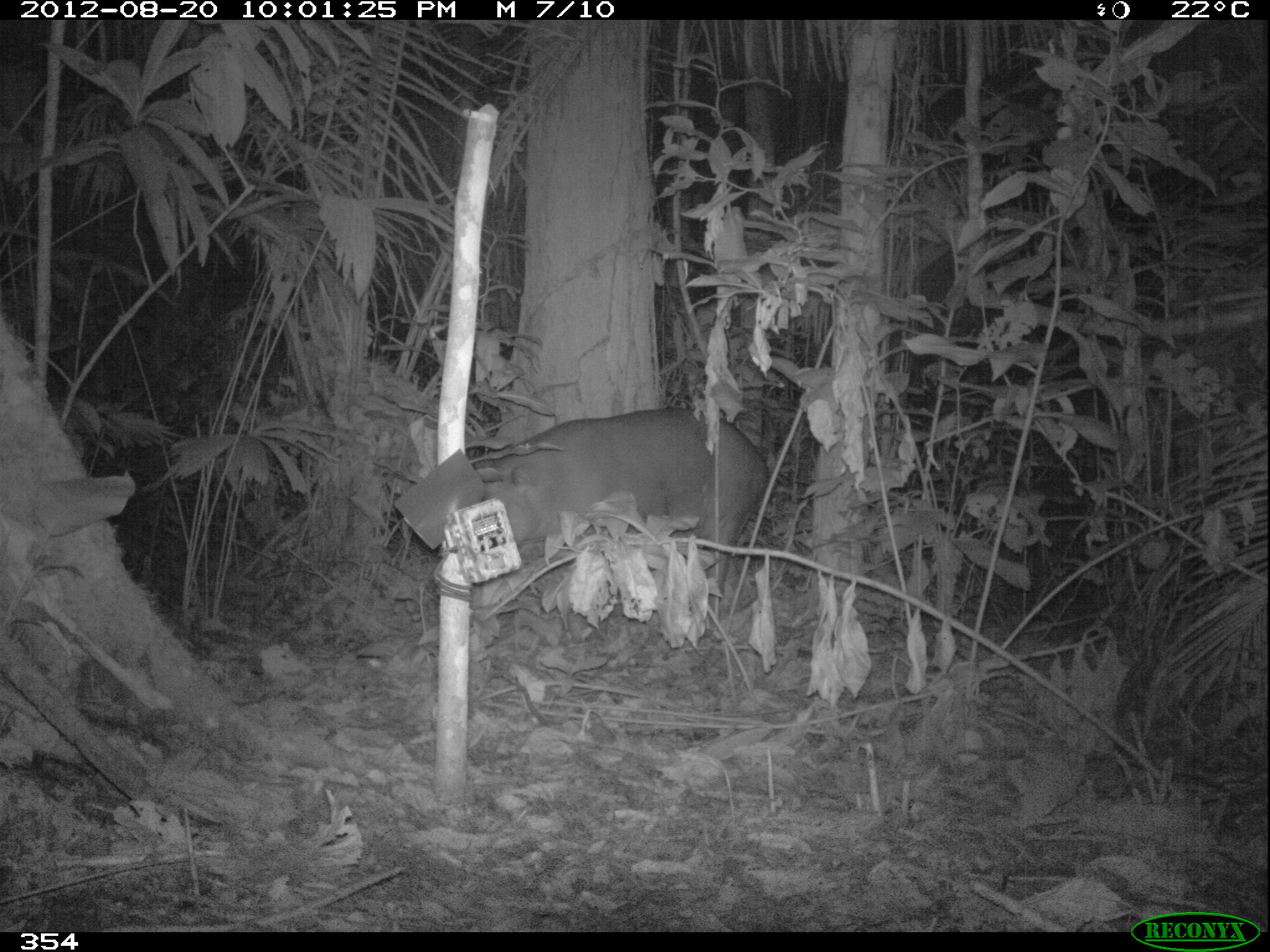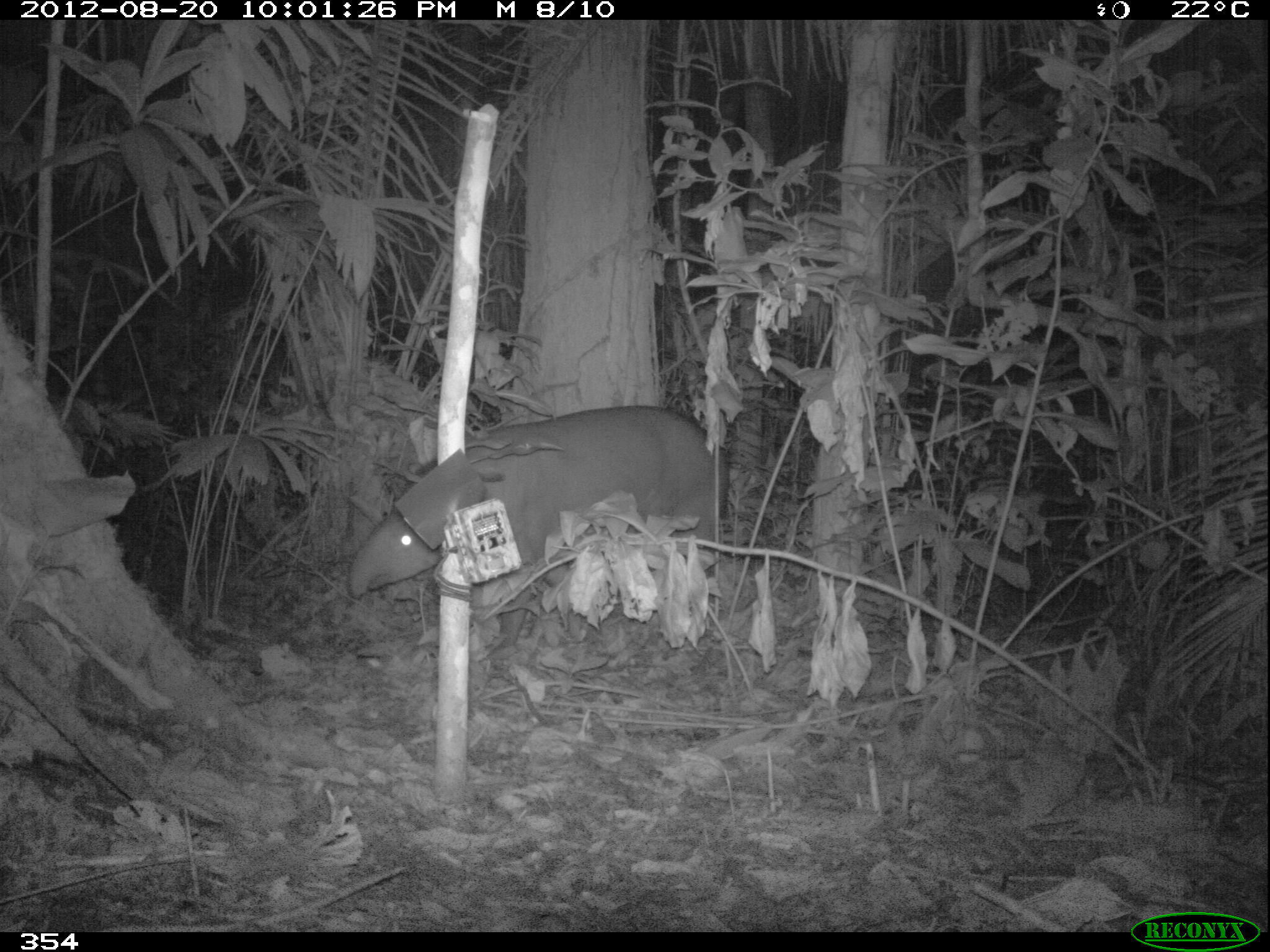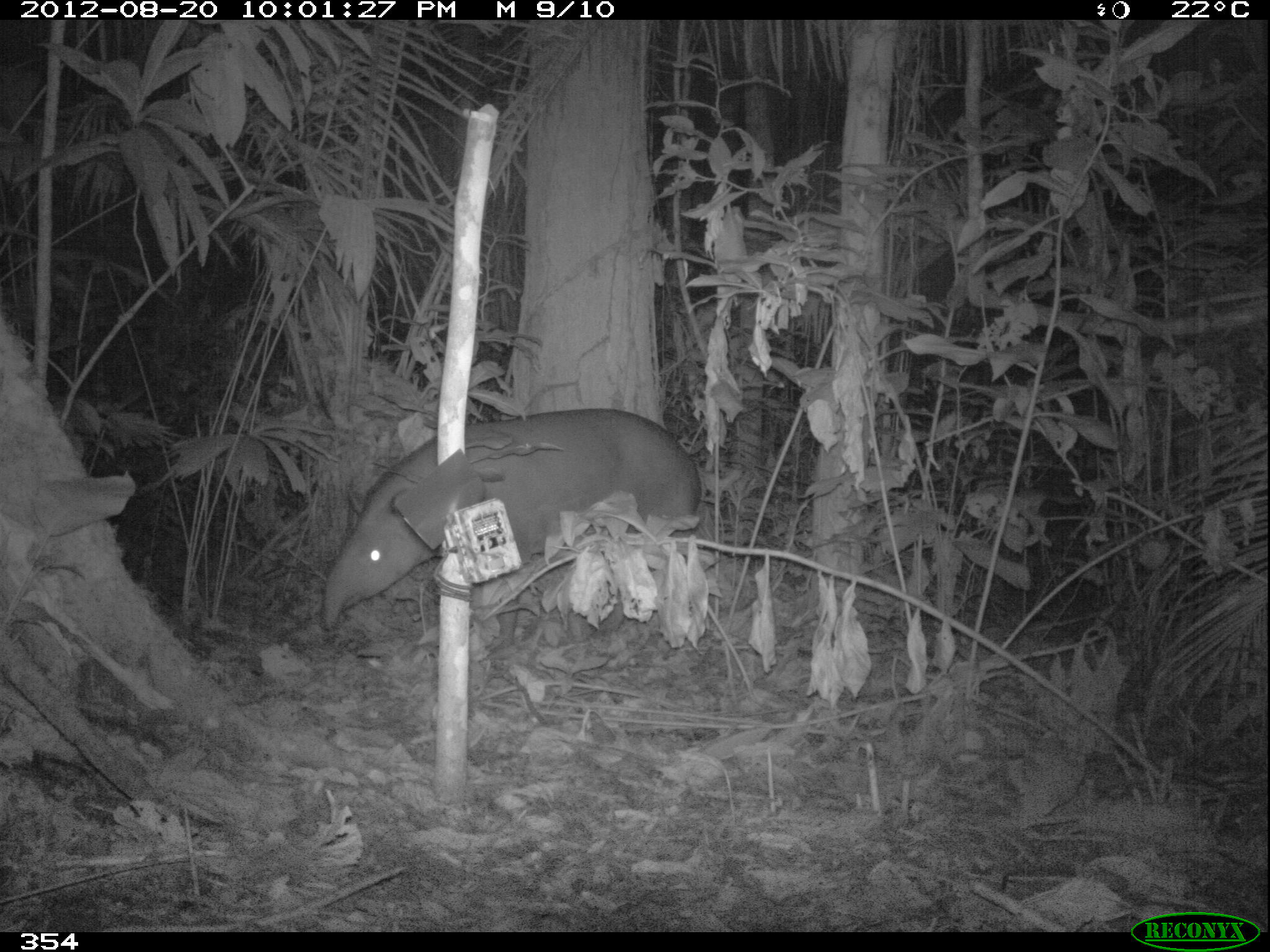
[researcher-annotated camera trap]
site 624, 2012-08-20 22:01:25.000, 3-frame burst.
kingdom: Animalia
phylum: Chordata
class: Mammalia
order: Perissodactyla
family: Tapiridae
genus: Tapirus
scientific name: Tapirus terrestris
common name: south american tapir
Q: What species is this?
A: Tapirus terrestris (south american tapir).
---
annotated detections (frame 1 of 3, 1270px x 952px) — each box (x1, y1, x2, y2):
tapirus terrestris: (476, 408, 769, 598)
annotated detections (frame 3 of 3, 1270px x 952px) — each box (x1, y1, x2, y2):
tapirus terrestris: (322, 407, 702, 631)